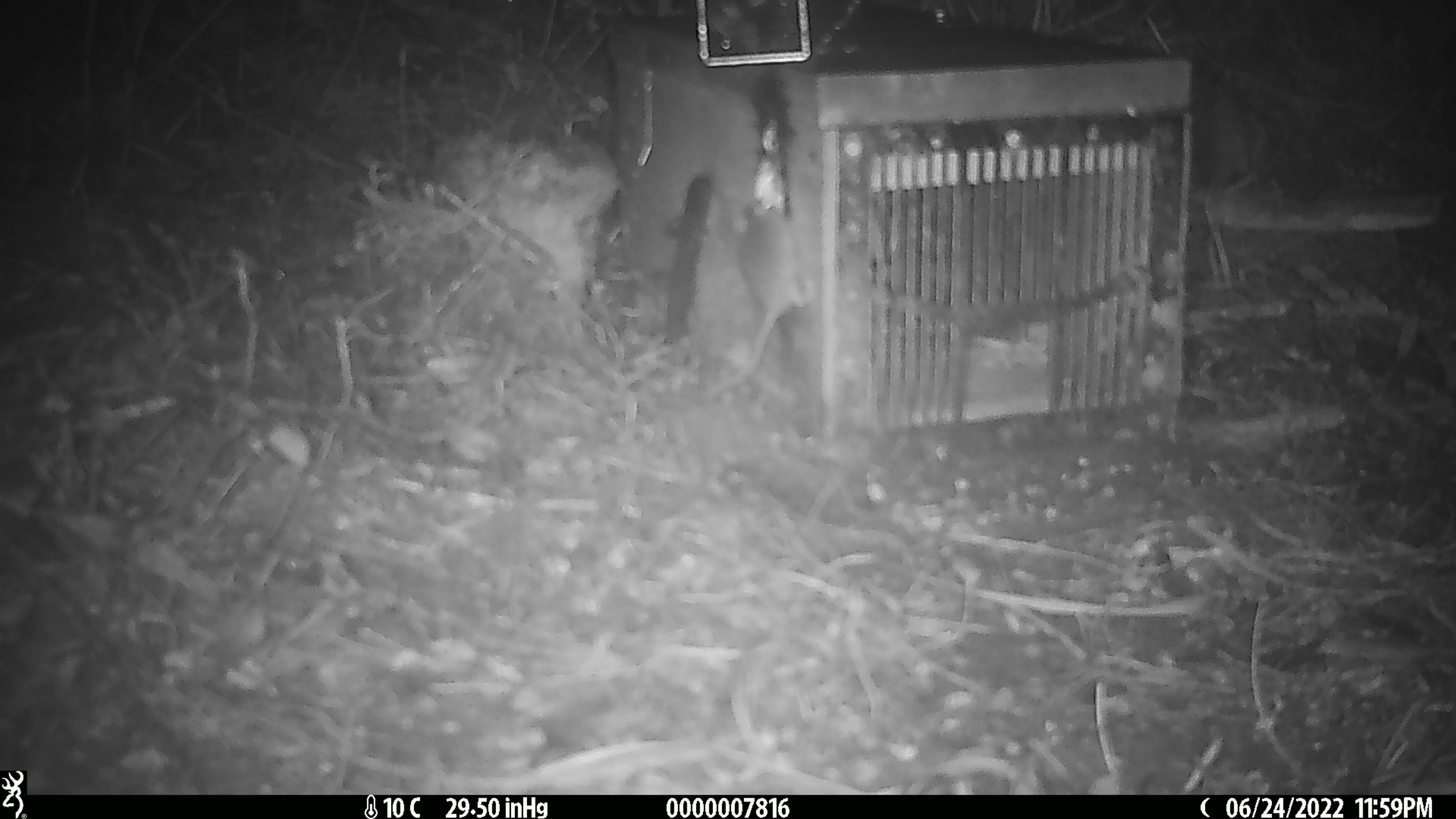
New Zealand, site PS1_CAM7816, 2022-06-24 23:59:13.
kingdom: Animalia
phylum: Chordata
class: Mammalia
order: Rodentia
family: Muridae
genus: Mus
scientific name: Mus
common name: mouse